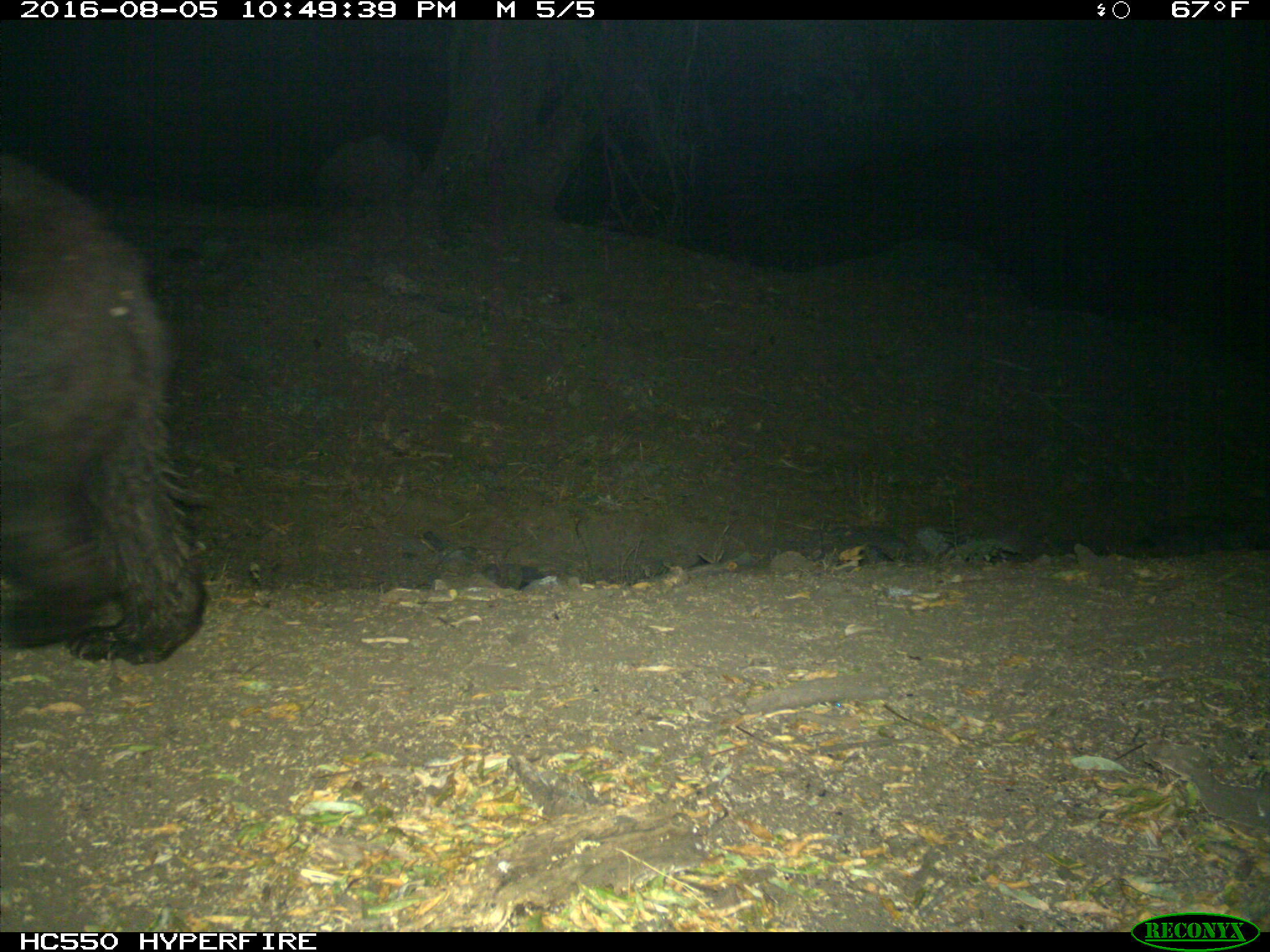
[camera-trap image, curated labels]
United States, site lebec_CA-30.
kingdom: Animalia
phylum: Chordata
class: Mammalia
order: Carnivora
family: Ursidae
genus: Ursus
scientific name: Ursus americanus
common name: american black bear